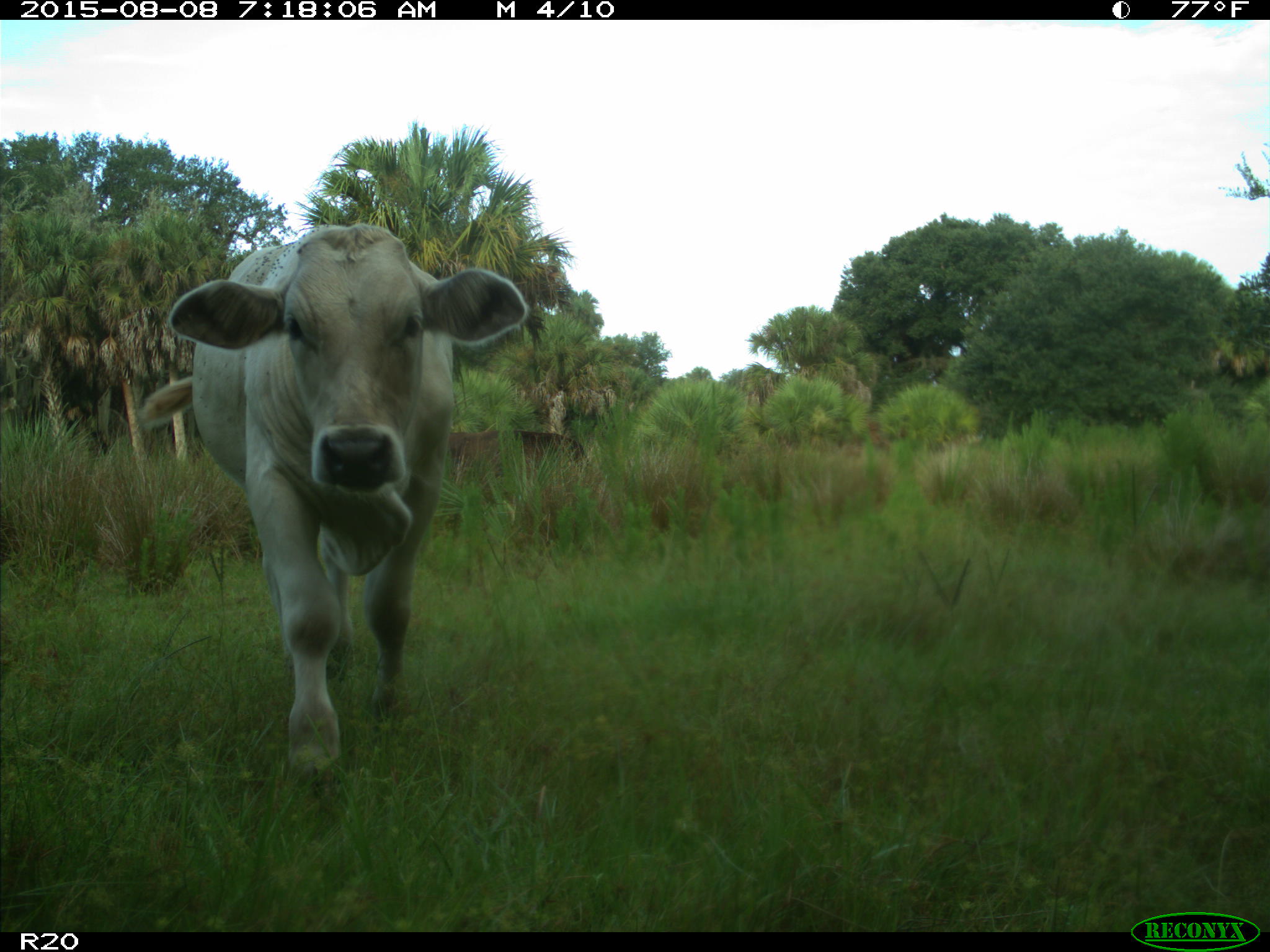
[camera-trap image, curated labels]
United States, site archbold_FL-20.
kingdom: Animalia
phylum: Chordata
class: Mammalia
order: Artiodactyla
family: Bovidae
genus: Bos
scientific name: Bos taurus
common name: domestic cow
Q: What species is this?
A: Bos taurus (domestic cow).